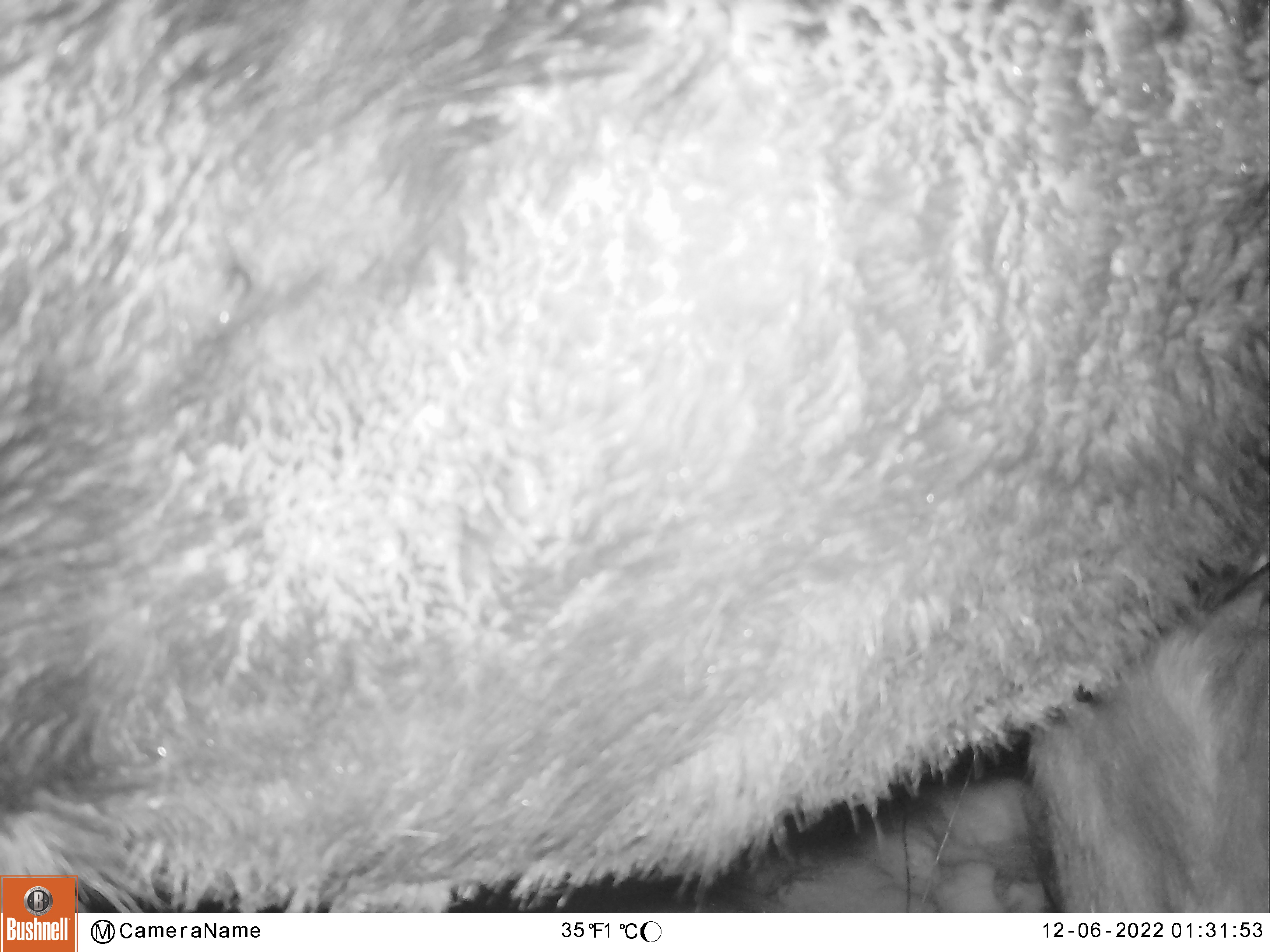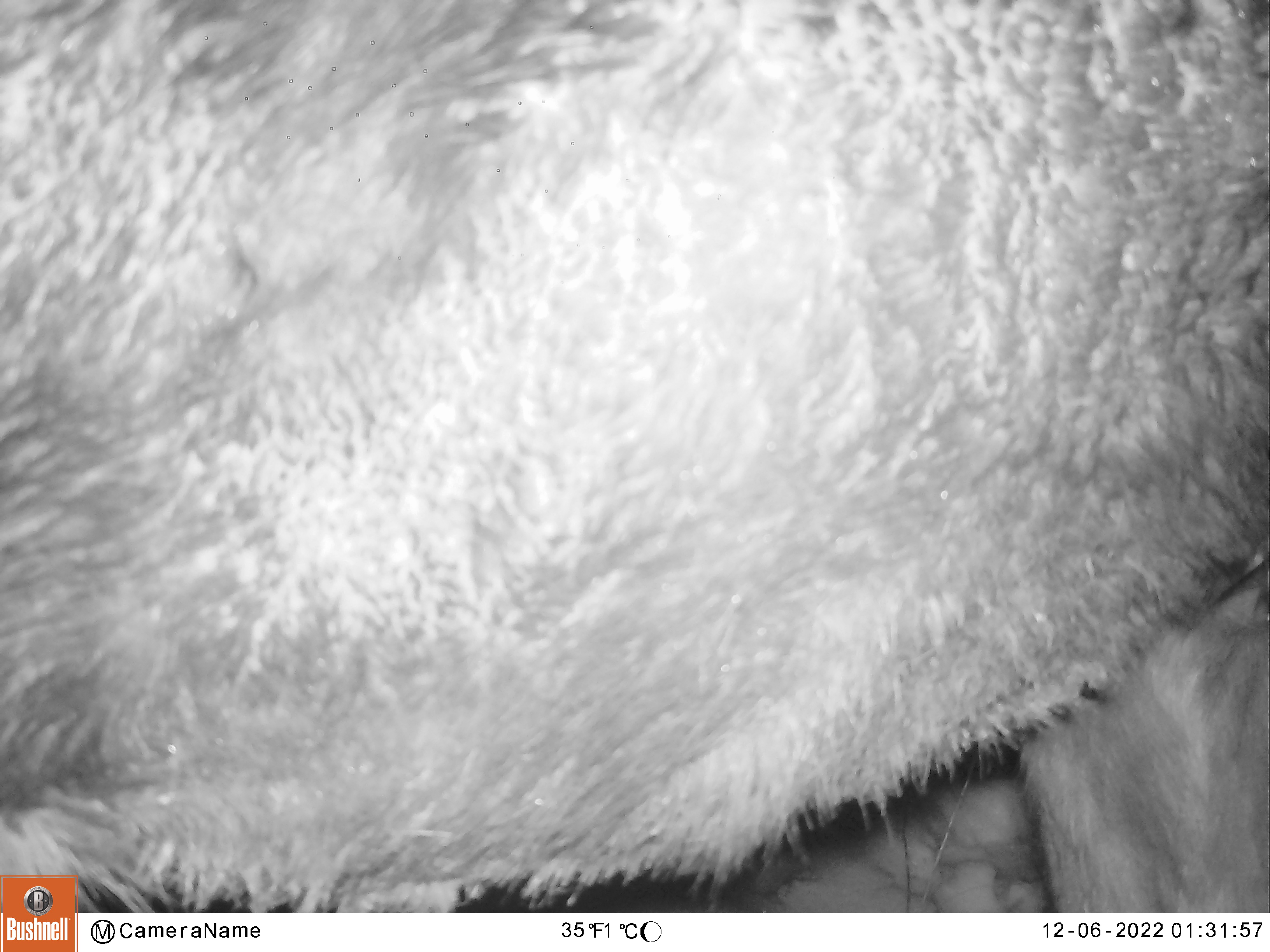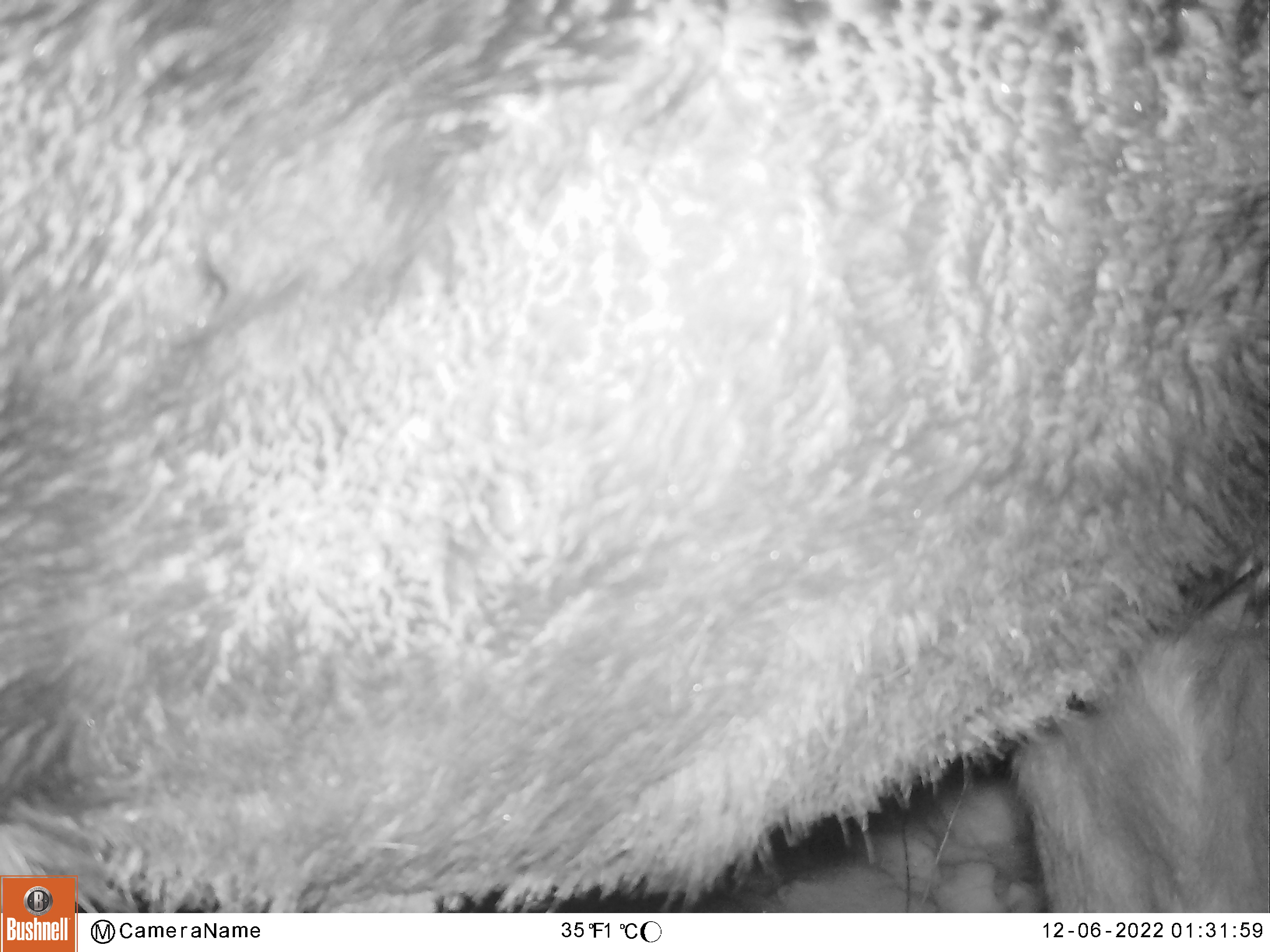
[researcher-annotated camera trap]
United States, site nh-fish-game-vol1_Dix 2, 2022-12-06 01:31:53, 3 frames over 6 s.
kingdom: Animalia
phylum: Chordata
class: Mammalia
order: Artiodactyla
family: Cervidae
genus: Alces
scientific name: Alces alces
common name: moose